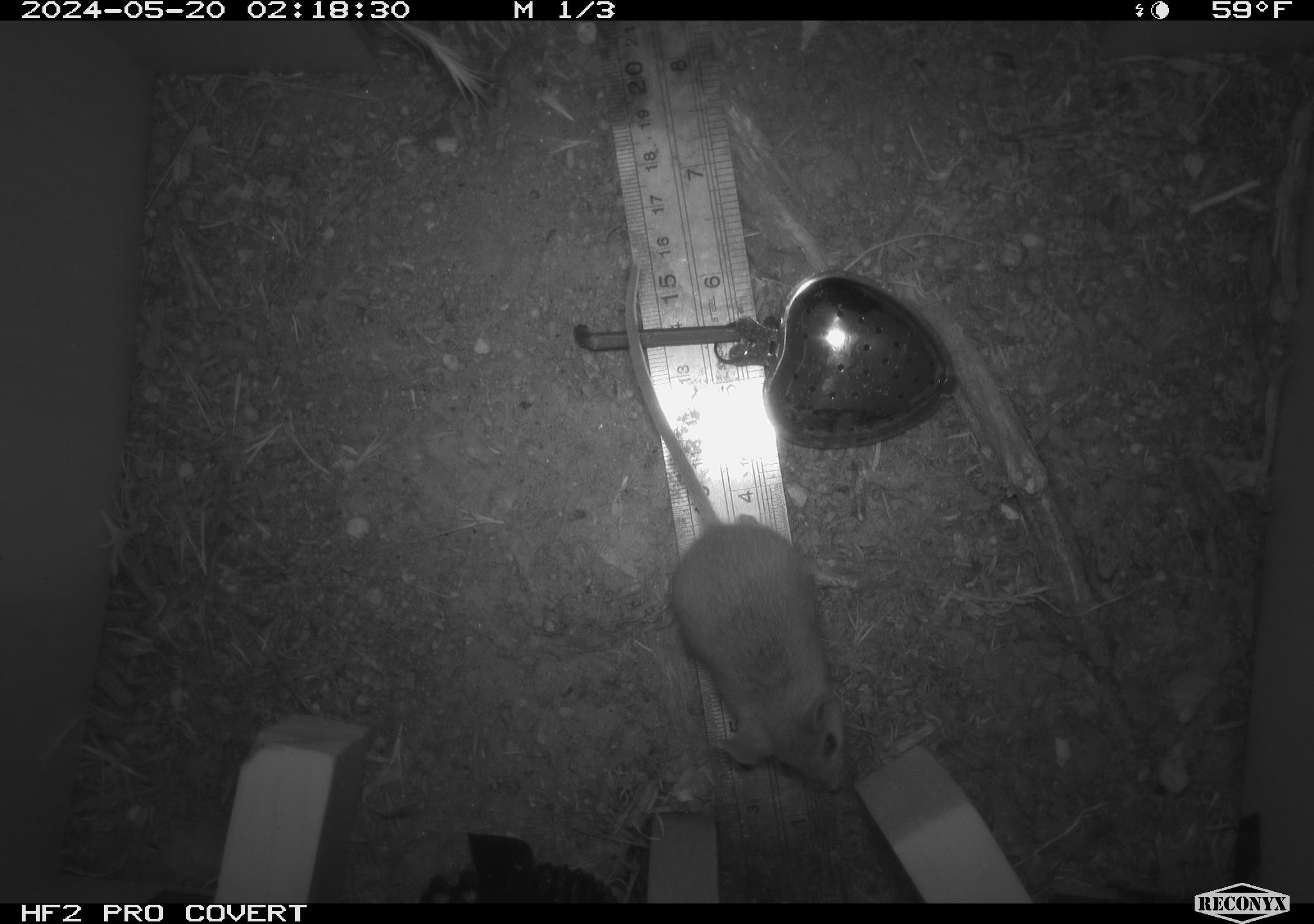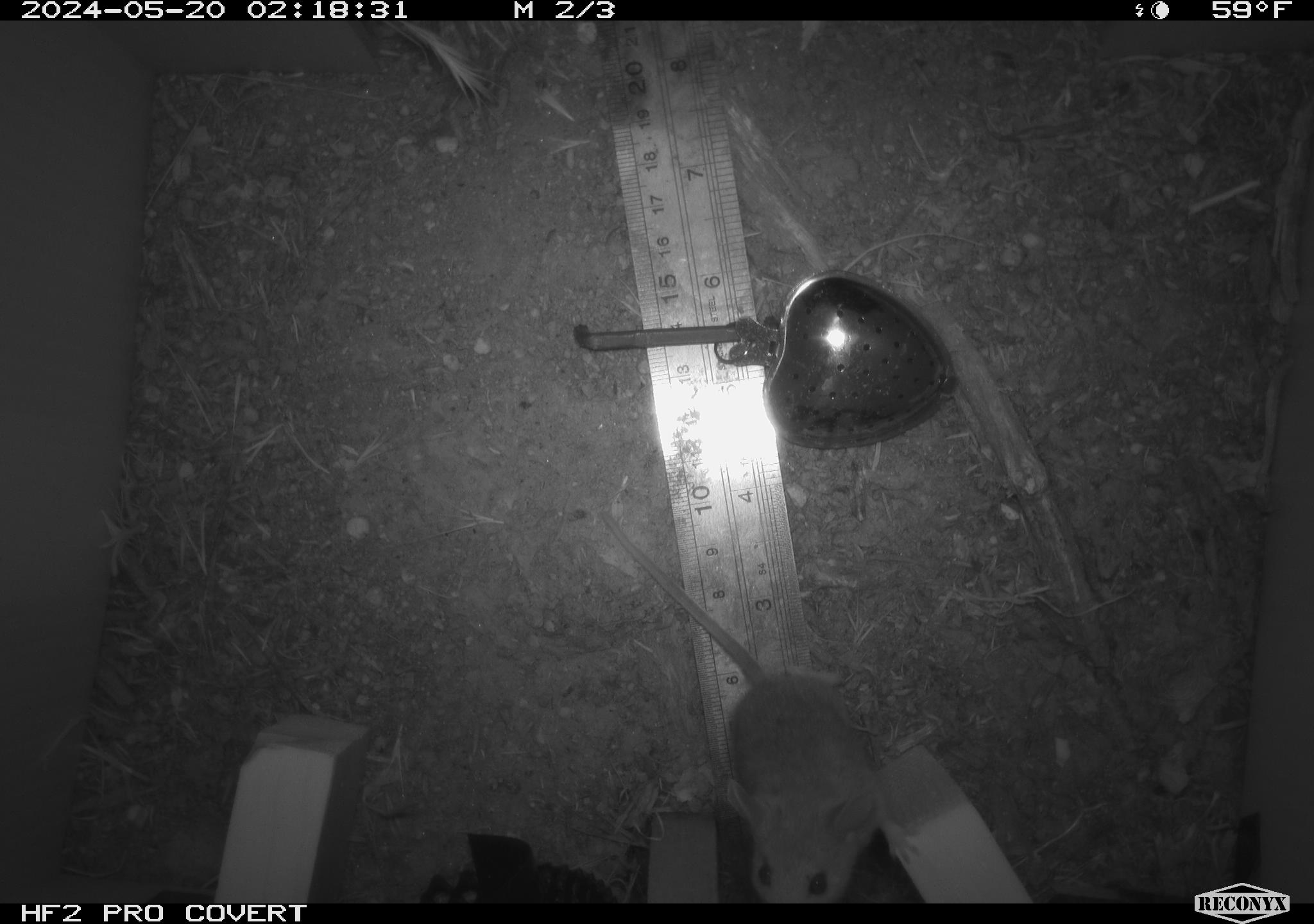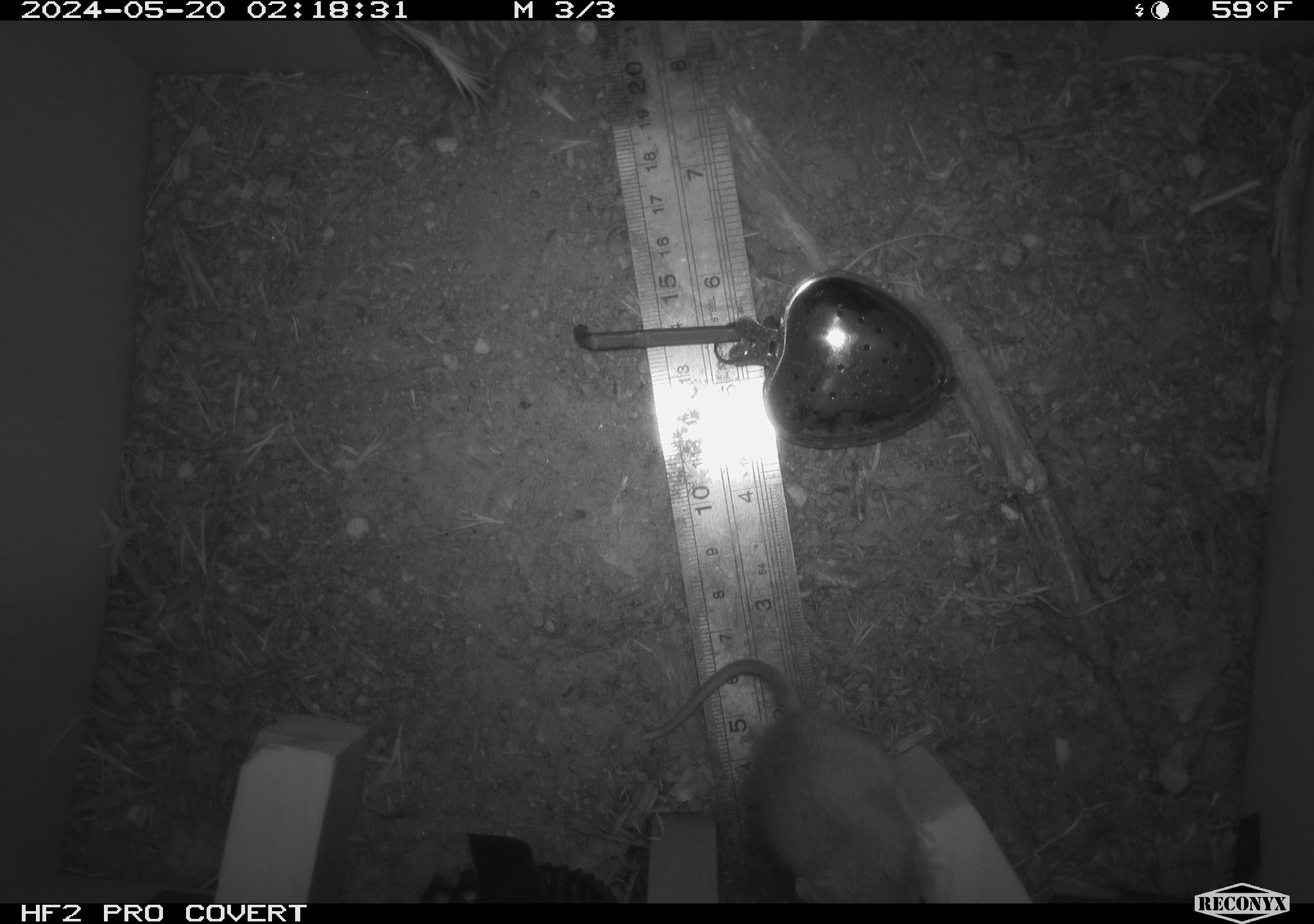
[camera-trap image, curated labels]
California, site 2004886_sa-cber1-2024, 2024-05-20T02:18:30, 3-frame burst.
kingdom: Animalia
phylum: Chordata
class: Mammalia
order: Rodentia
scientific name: Rodentia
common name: mouse species